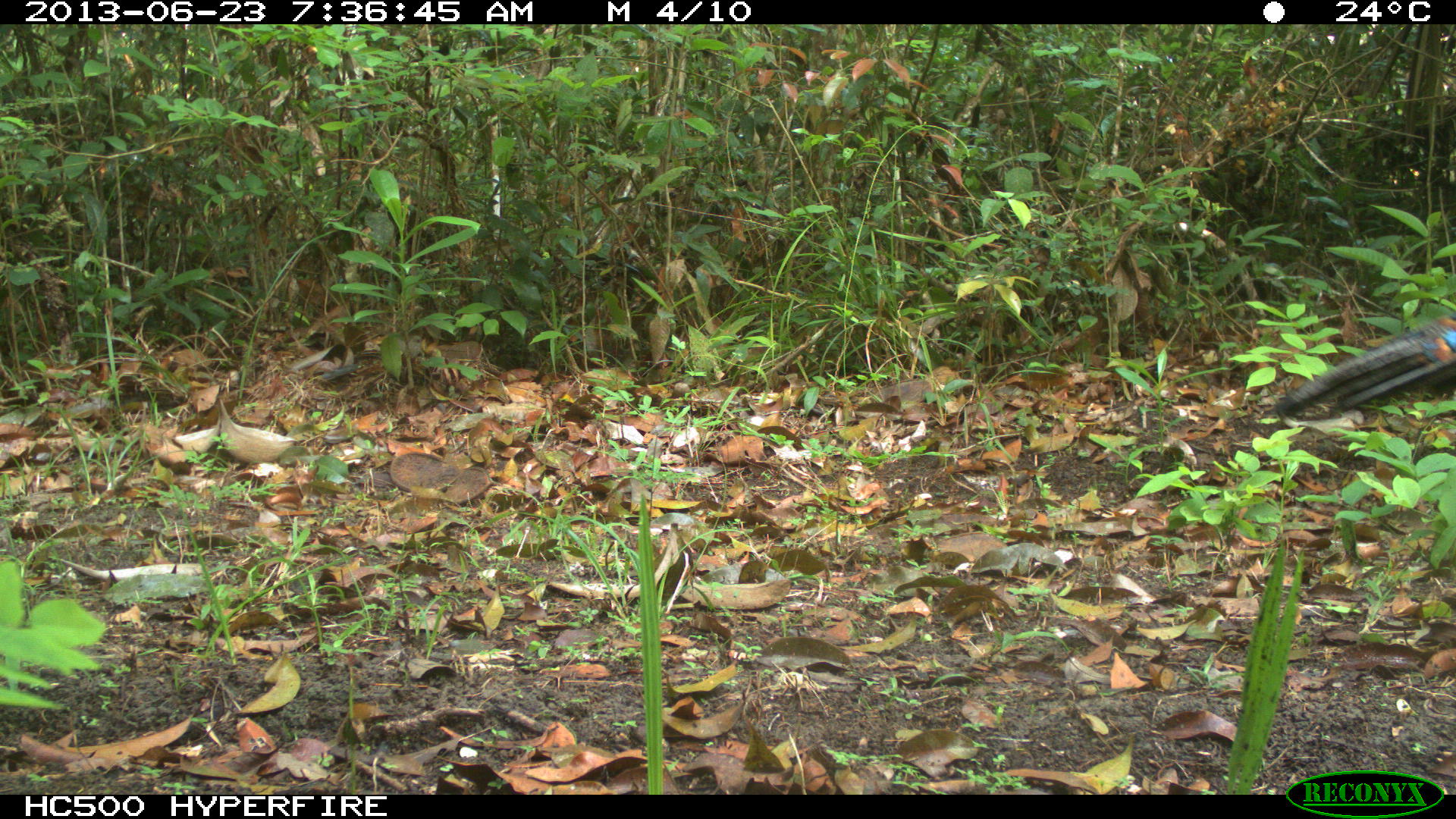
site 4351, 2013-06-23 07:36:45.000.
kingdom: Animalia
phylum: Chordata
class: Aves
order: Galliformes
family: Phasianidae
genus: Meleagris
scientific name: Meleagris ocellata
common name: ocellated turkey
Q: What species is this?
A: Meleagris ocellata (ocellated turkey).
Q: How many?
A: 1.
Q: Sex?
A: Female.